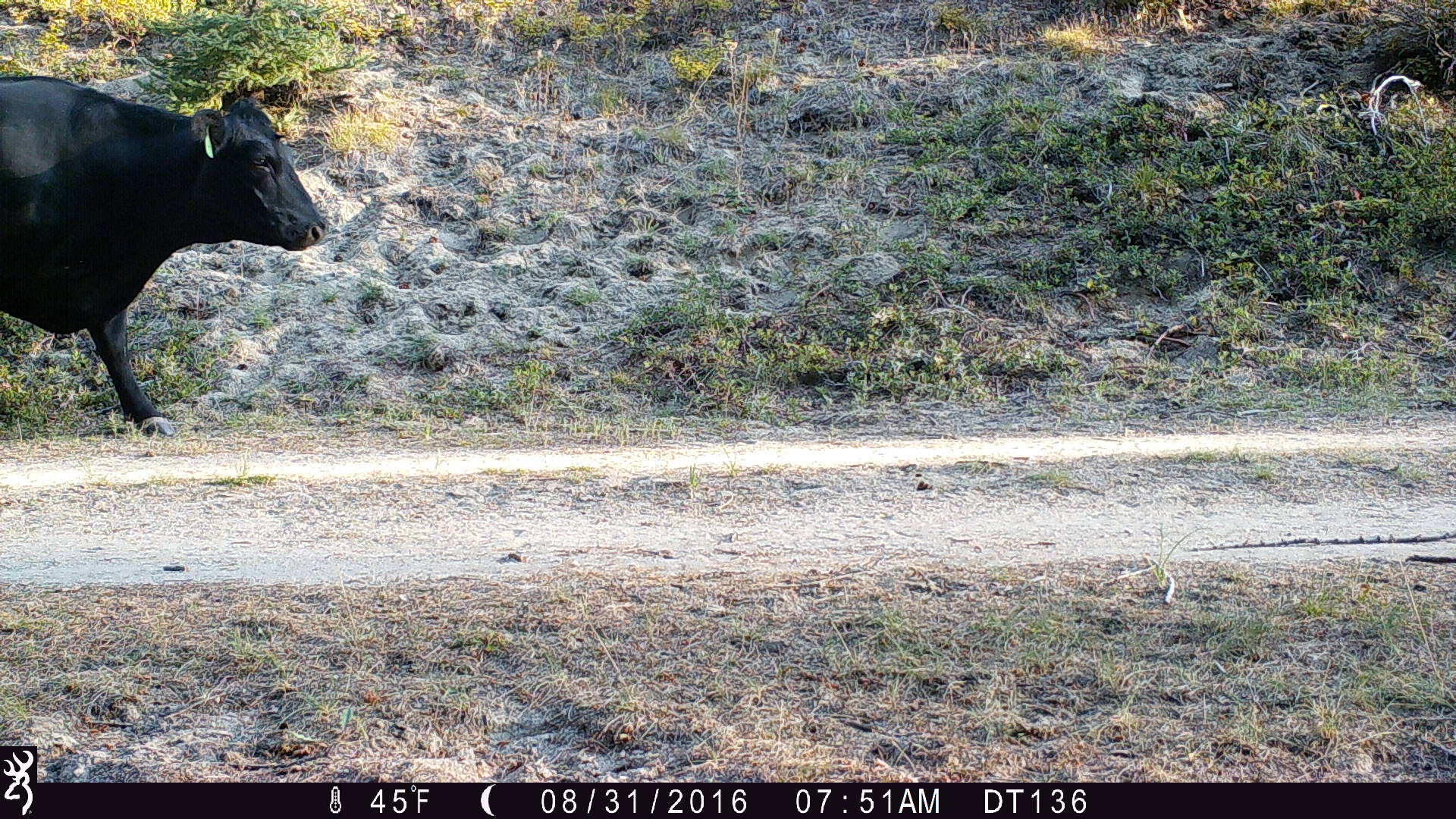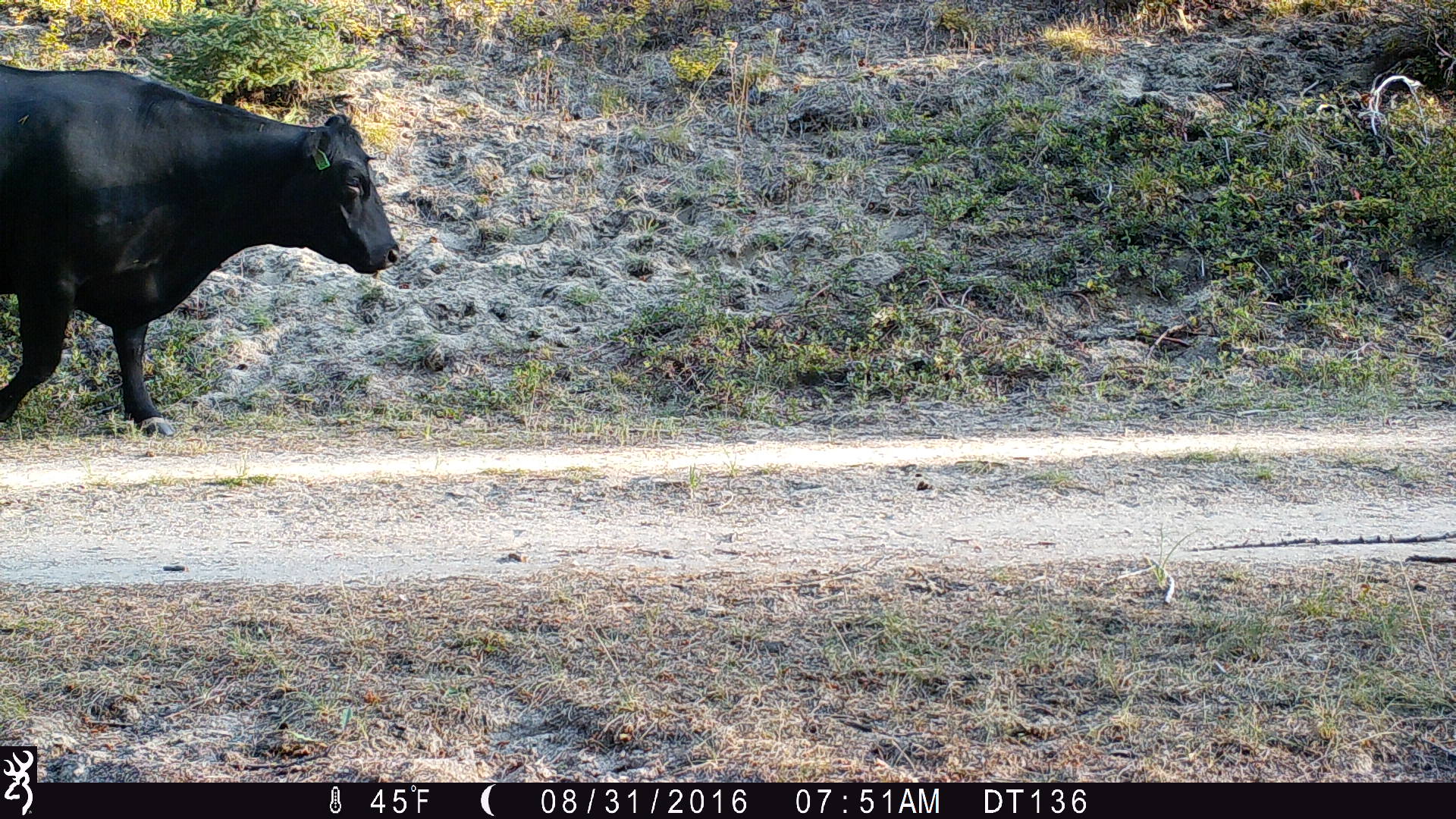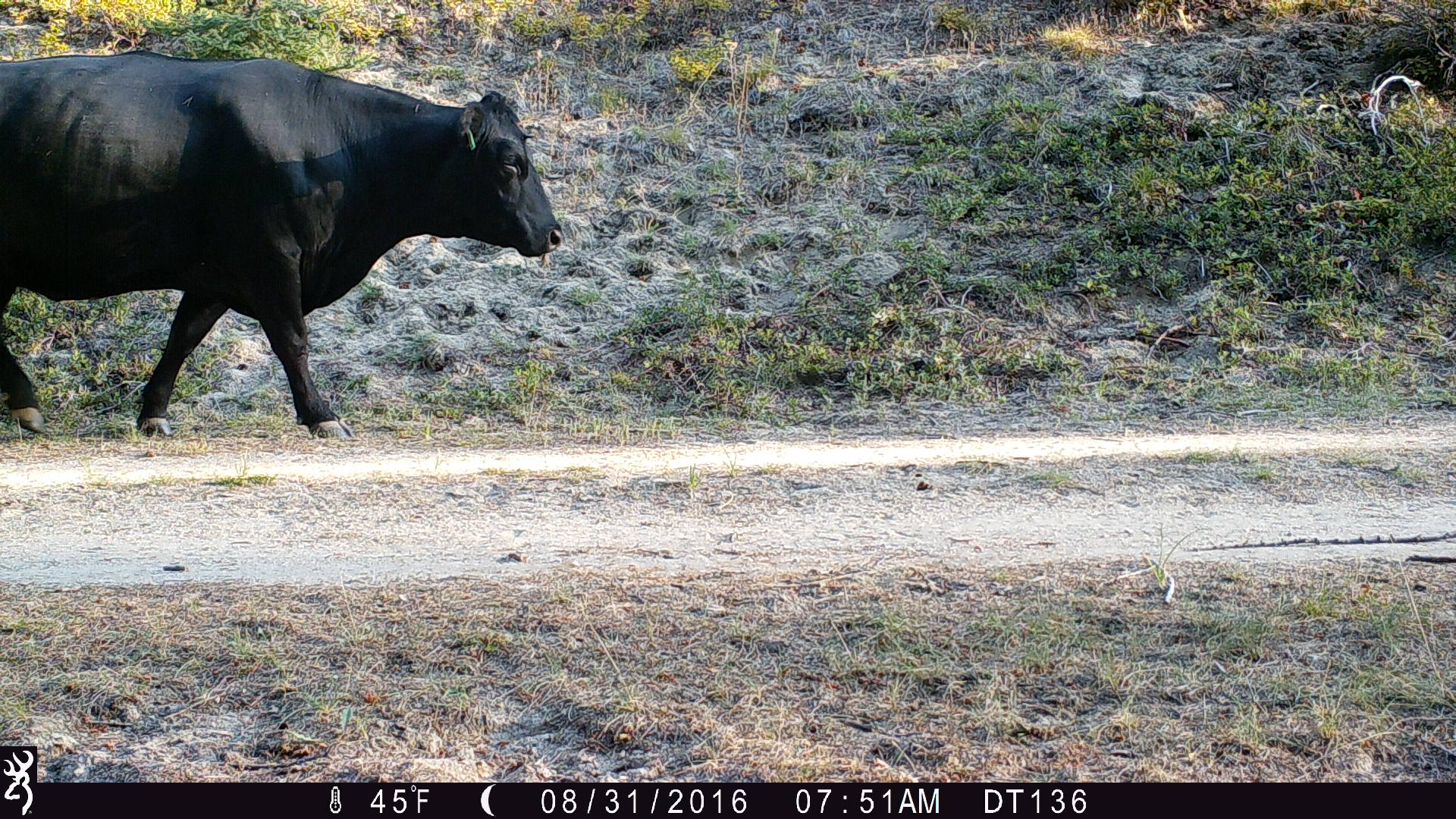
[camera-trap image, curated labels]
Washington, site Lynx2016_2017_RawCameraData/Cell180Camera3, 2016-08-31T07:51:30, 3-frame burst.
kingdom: Animalia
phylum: Chordata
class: Mammalia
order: Artiodactyla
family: Bovidae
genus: Bos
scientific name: Bos taurus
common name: domestic cattle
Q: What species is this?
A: Domestic cattle (Bos taurus).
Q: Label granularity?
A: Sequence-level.